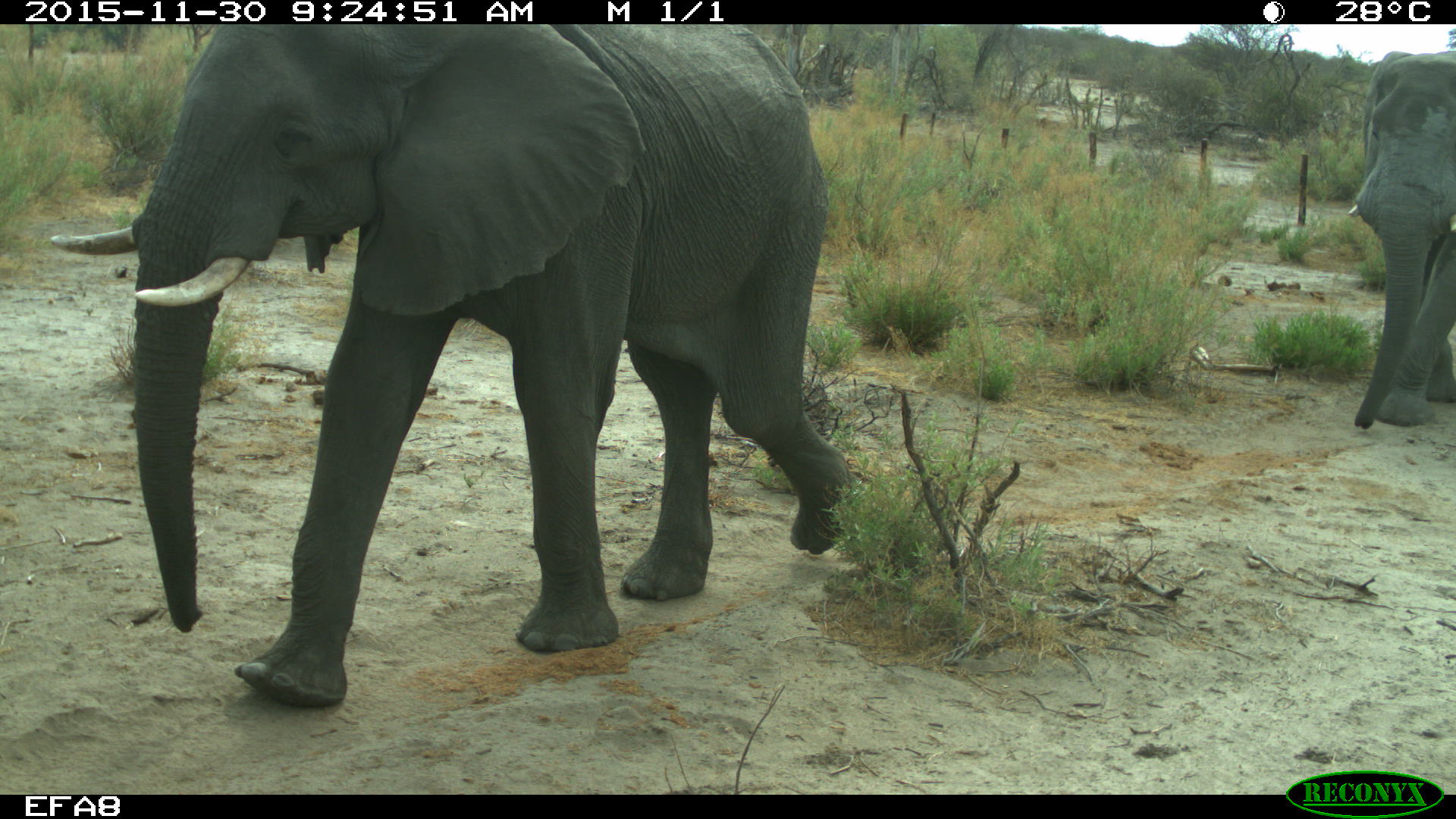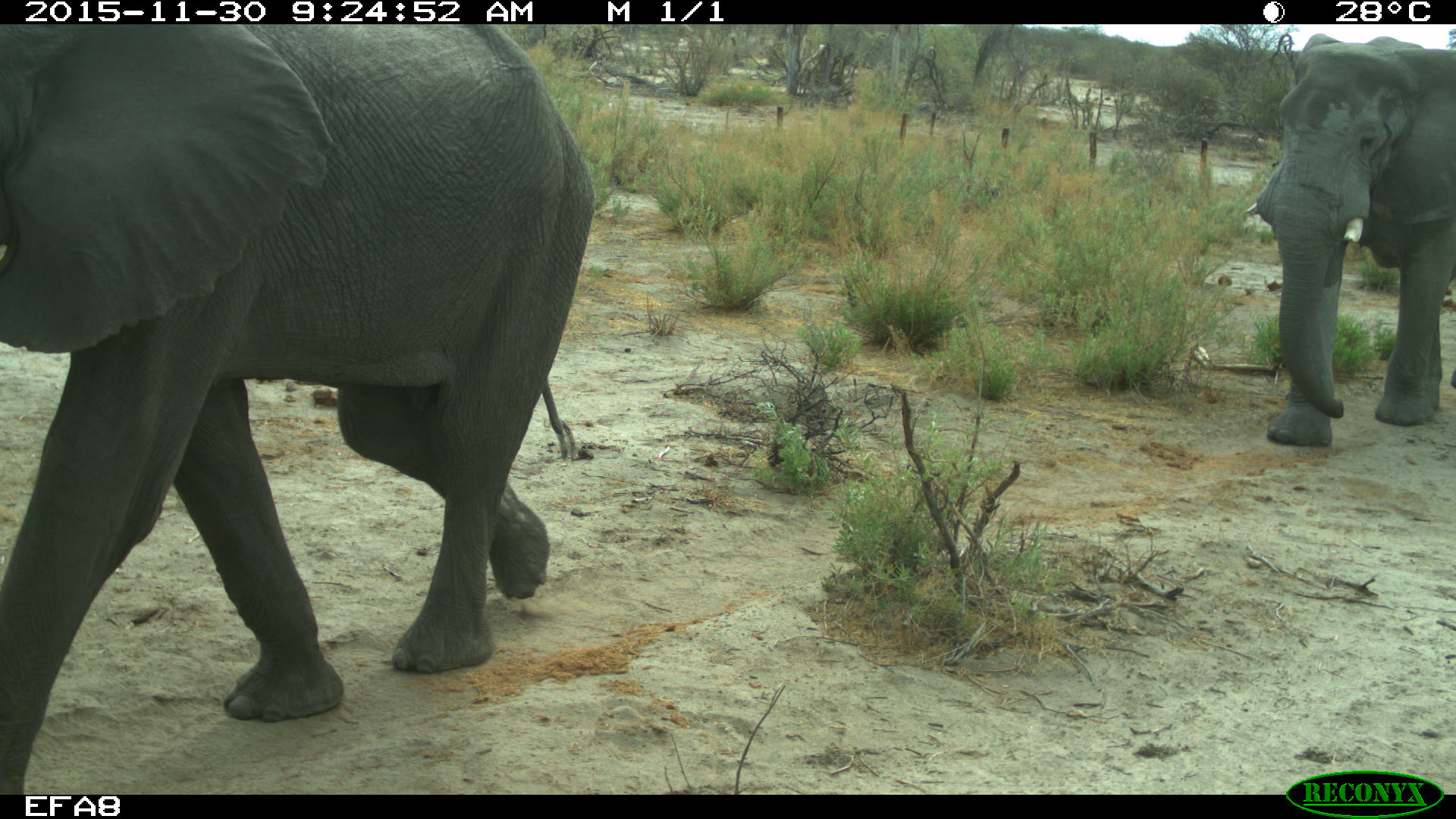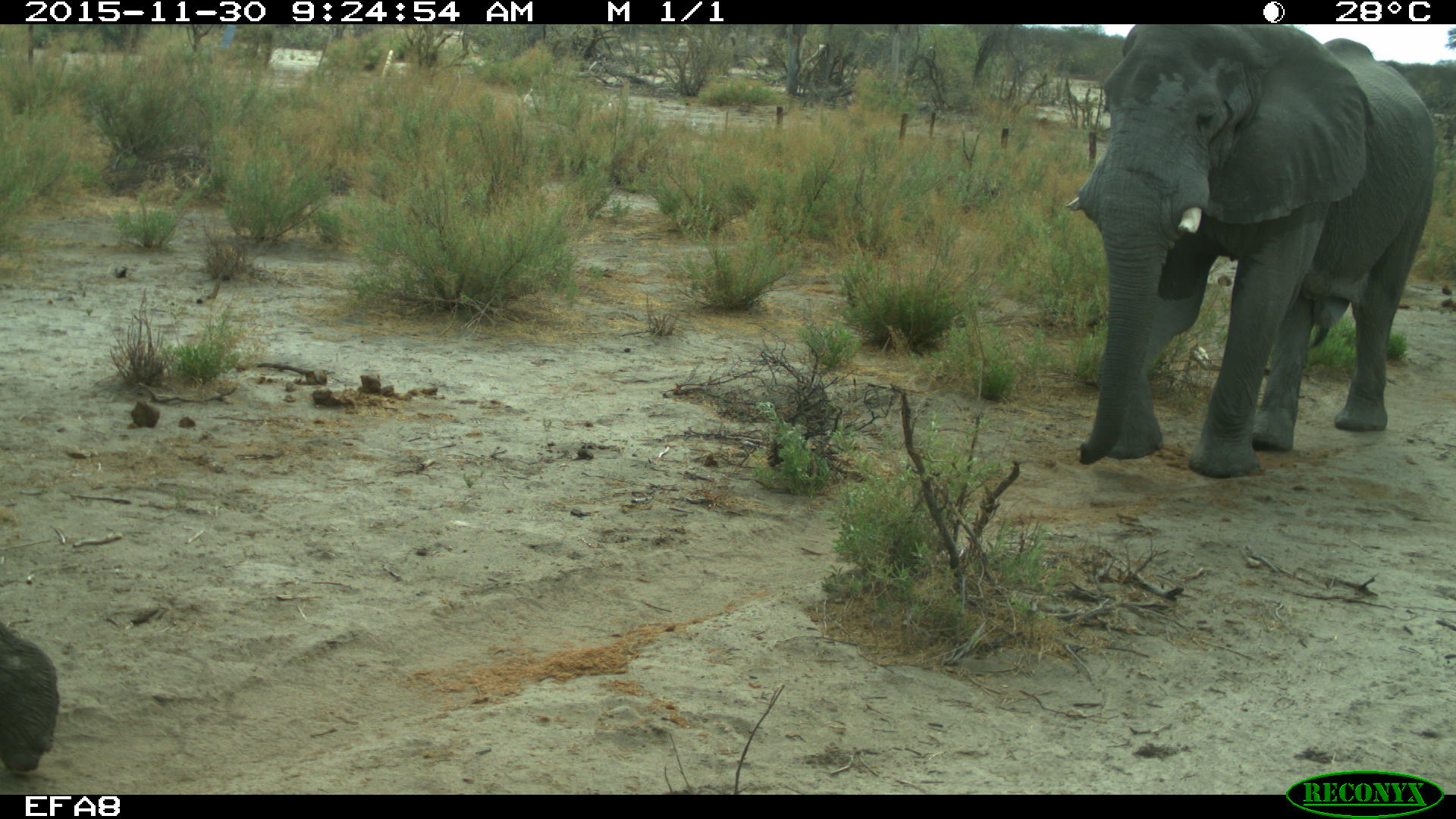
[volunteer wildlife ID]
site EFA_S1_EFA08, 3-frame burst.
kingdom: Animalia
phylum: Chordata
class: Mammalia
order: Proboscidea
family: Elephantidae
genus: Loxodonta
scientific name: Loxodonta africana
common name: african bush elephant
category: elephant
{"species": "elephant (african bush elephant) (Loxodonta africana)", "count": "2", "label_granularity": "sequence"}